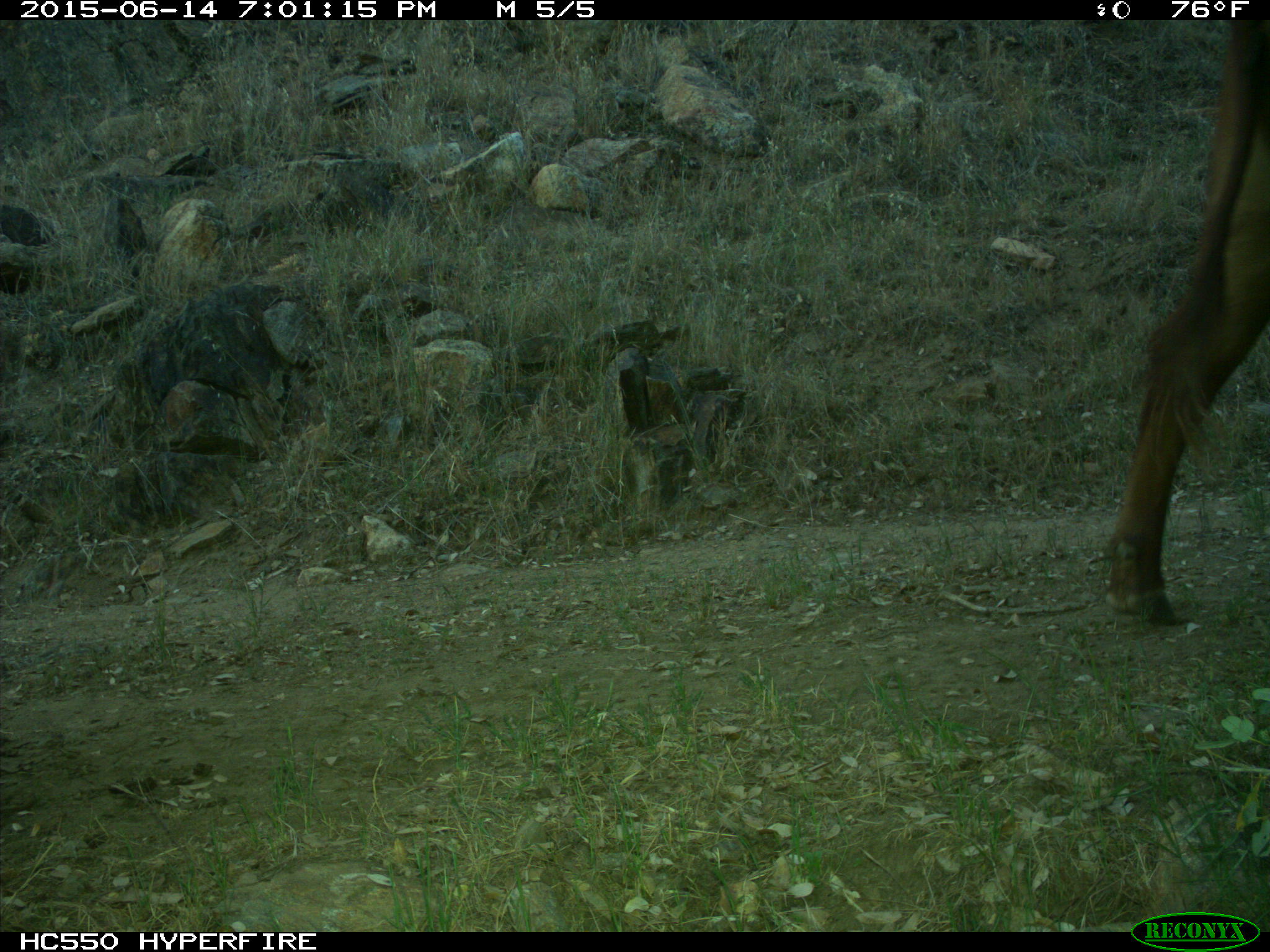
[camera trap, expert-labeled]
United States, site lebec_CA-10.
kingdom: Animalia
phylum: Chordata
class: Mammalia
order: Artiodactyla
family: Bovidae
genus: Bos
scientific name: Bos taurus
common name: domestic cow